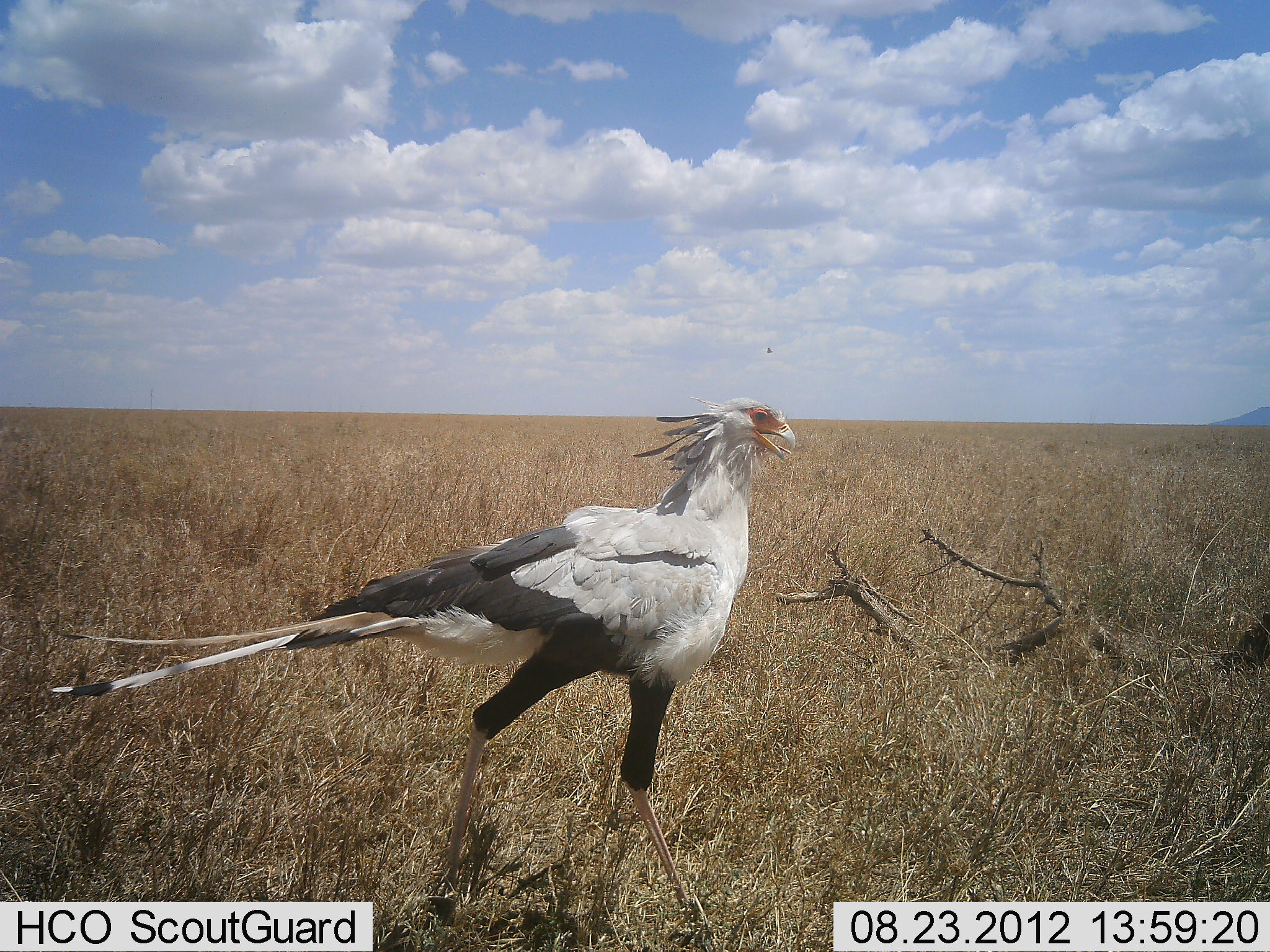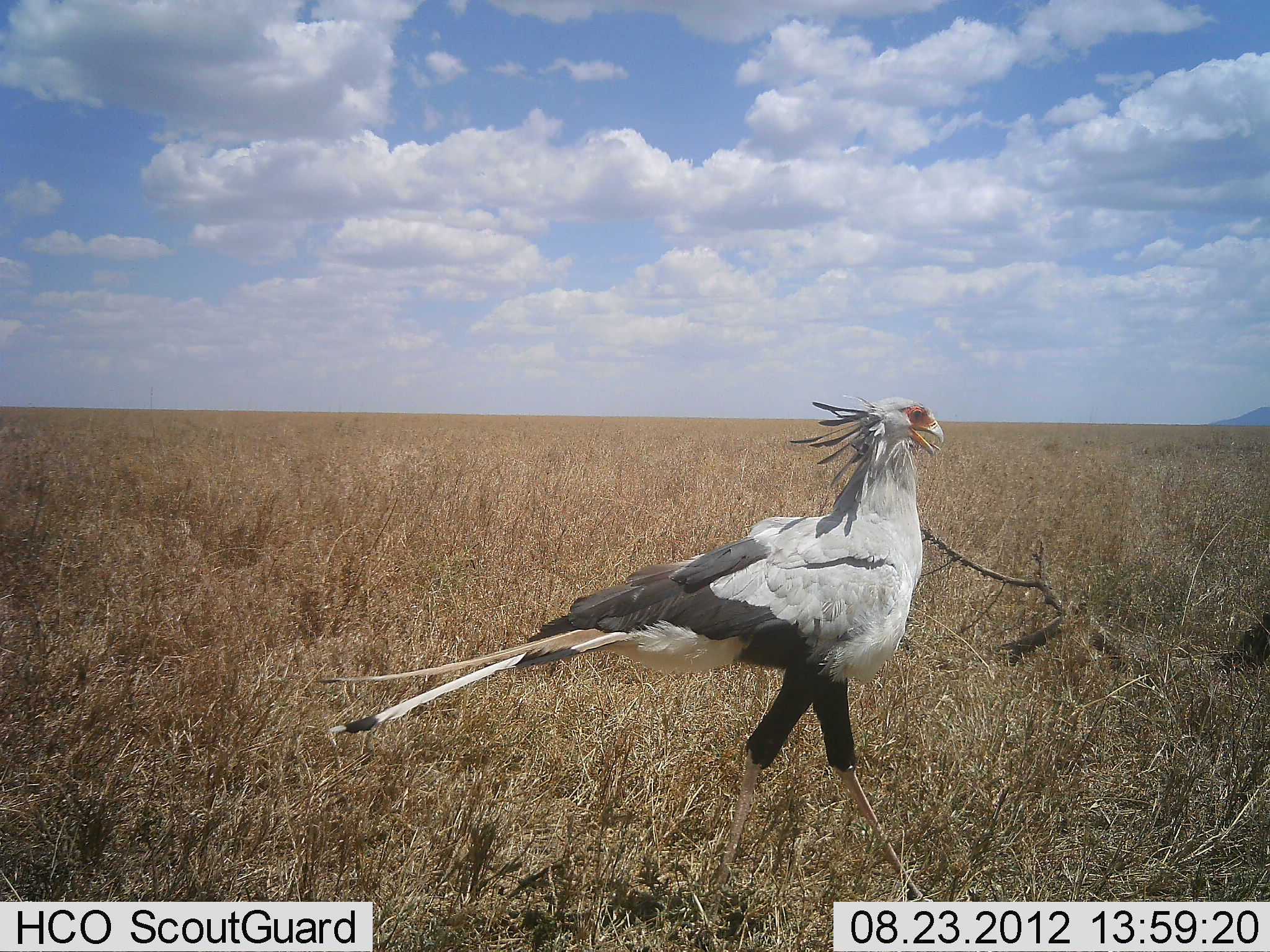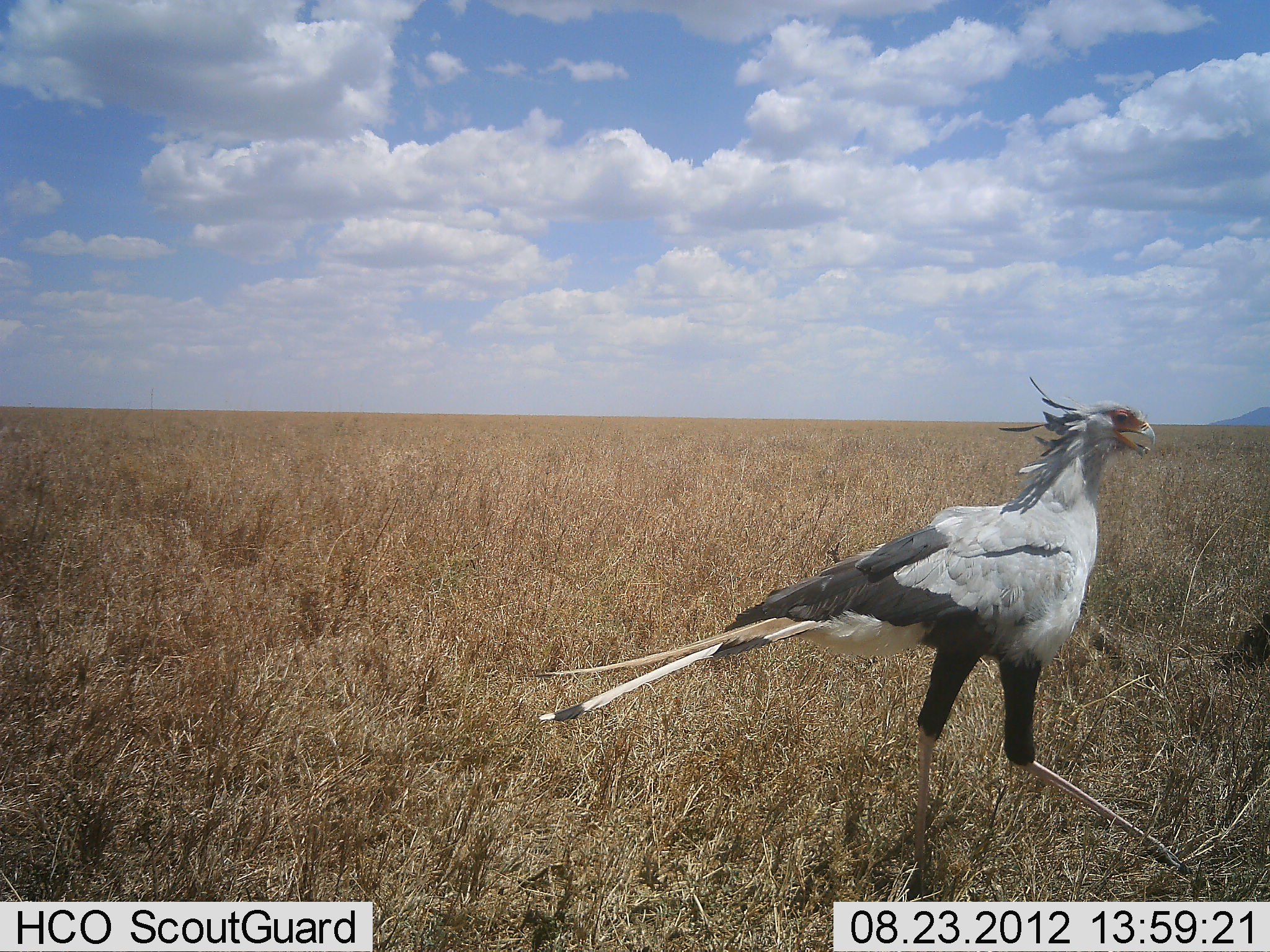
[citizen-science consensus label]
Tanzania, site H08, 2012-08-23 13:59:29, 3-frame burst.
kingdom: Animalia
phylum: Chordata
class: Aves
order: Accipitriformes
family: Sagittariidae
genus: Sagittarius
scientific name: Sagittarius serpentarius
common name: secretary bird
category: secretarybird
Secretarybird (secretary bird) (Sagittarius serpentarius), count 1. Behavior (volunteer vote fractions): standing 20%, resting 0%, moving 90%, interacting 0%. Young present (vote fraction): 0%. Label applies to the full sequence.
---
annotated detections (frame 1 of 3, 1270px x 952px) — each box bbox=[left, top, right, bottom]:
animal: bbox=[52, 395, 797, 951]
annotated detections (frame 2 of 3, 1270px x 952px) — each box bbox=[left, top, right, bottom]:
animal: bbox=[321, 393, 945, 900]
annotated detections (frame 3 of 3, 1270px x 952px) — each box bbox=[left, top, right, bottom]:
animal: bbox=[531, 373, 1230, 901]